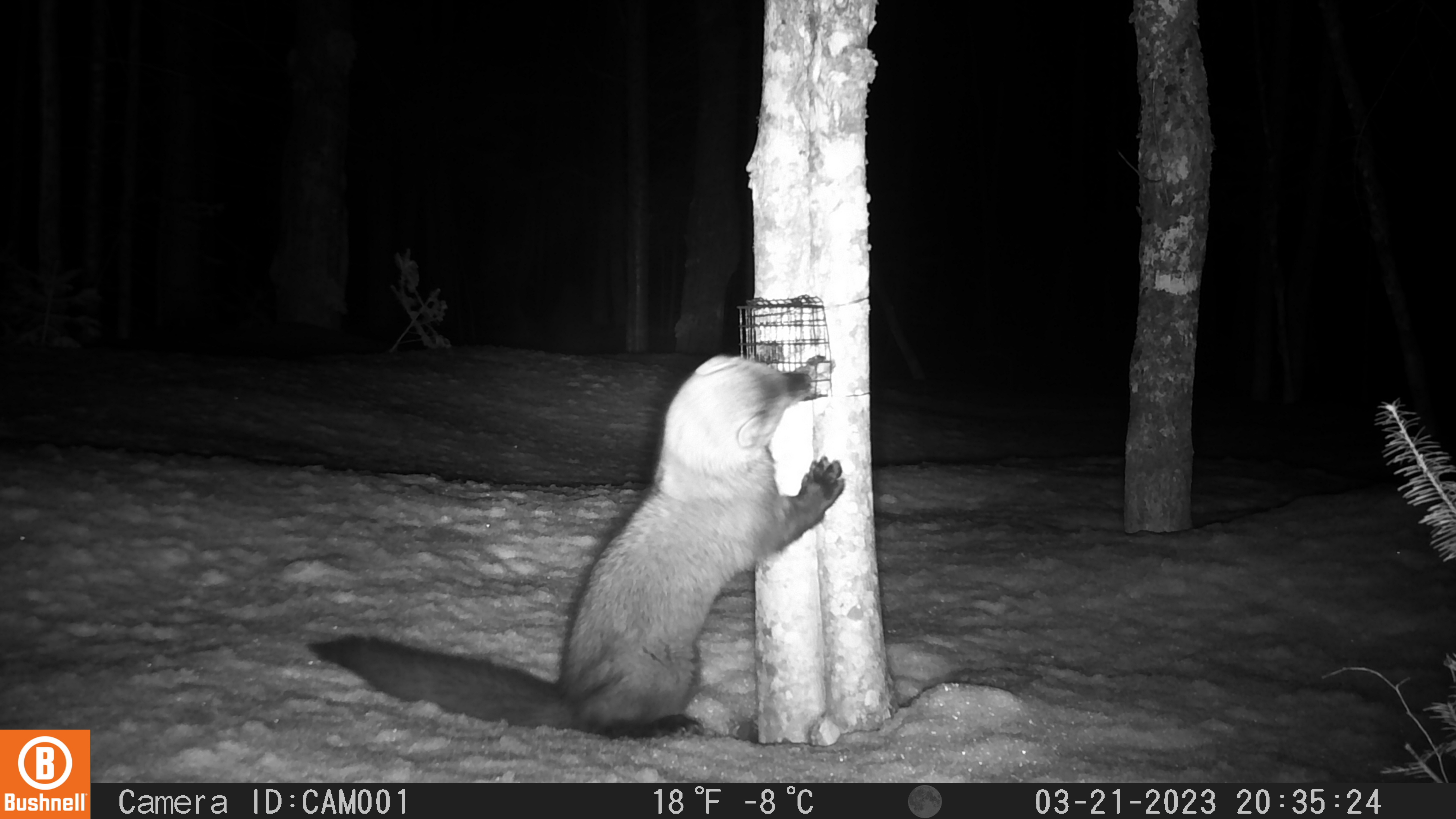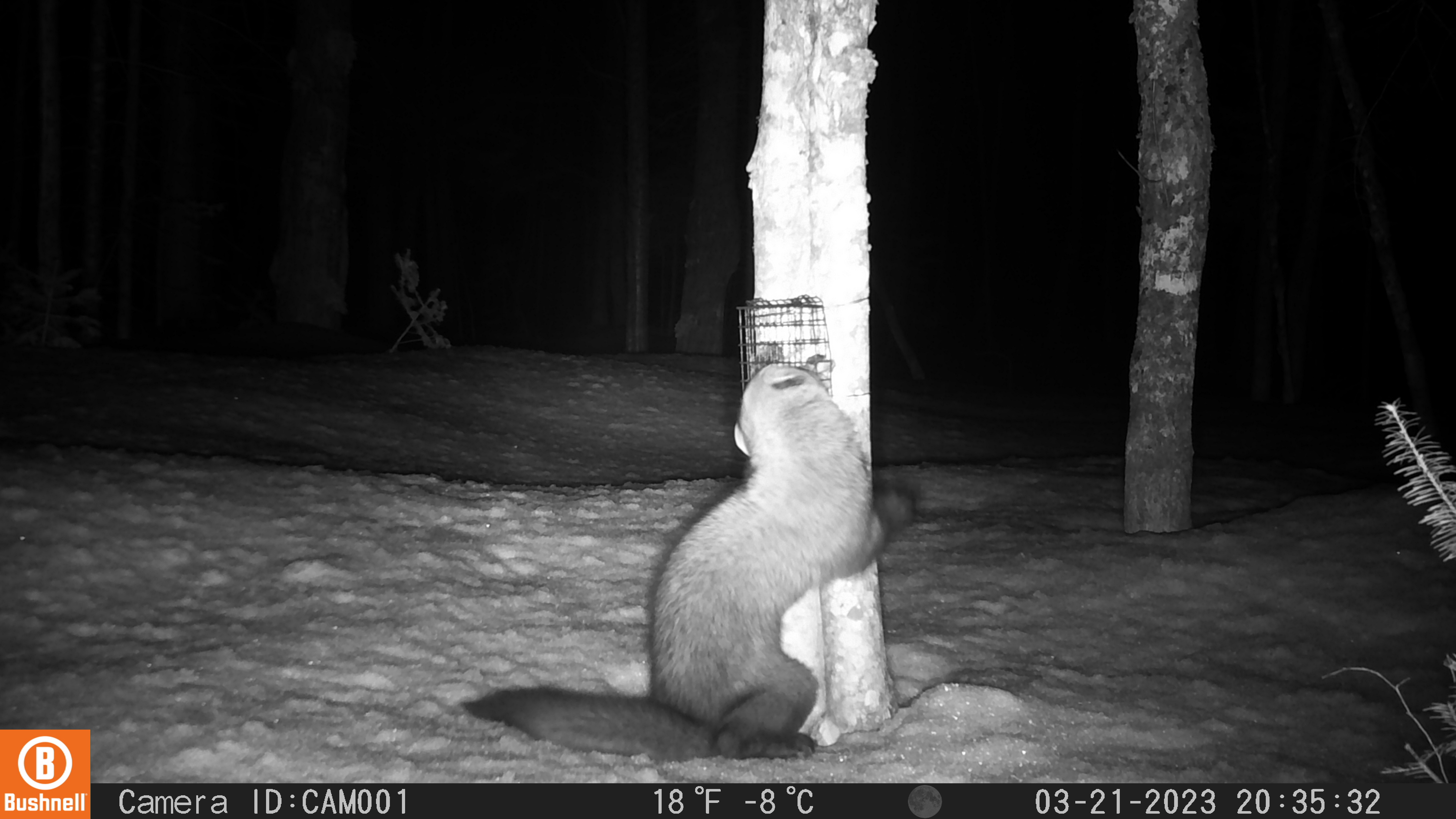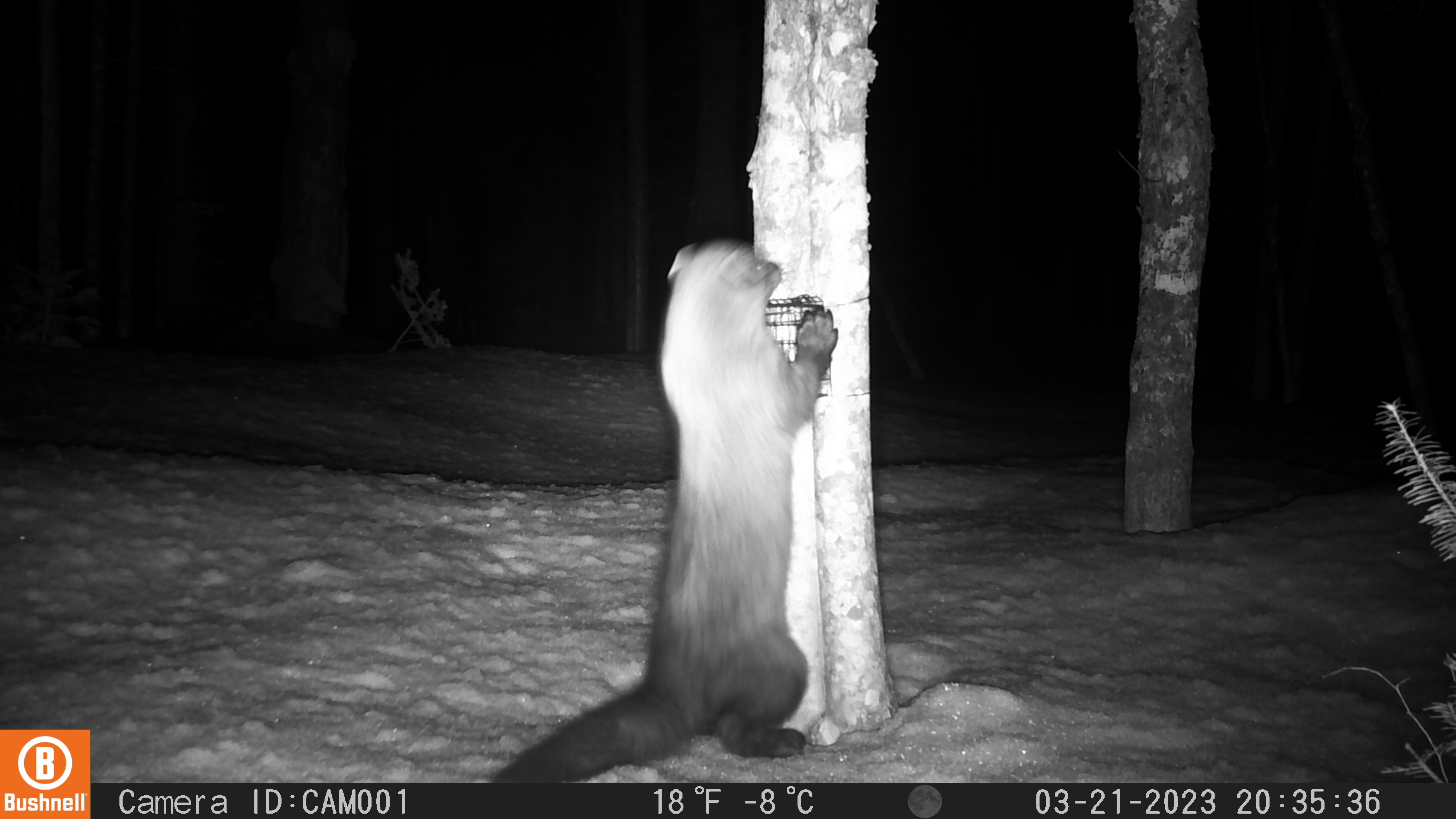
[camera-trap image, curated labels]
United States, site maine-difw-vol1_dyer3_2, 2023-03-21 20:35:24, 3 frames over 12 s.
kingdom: Animalia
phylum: Chordata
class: Mammalia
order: Carnivora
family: Mustelidae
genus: Pekania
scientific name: Pekania pennanti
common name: fisher